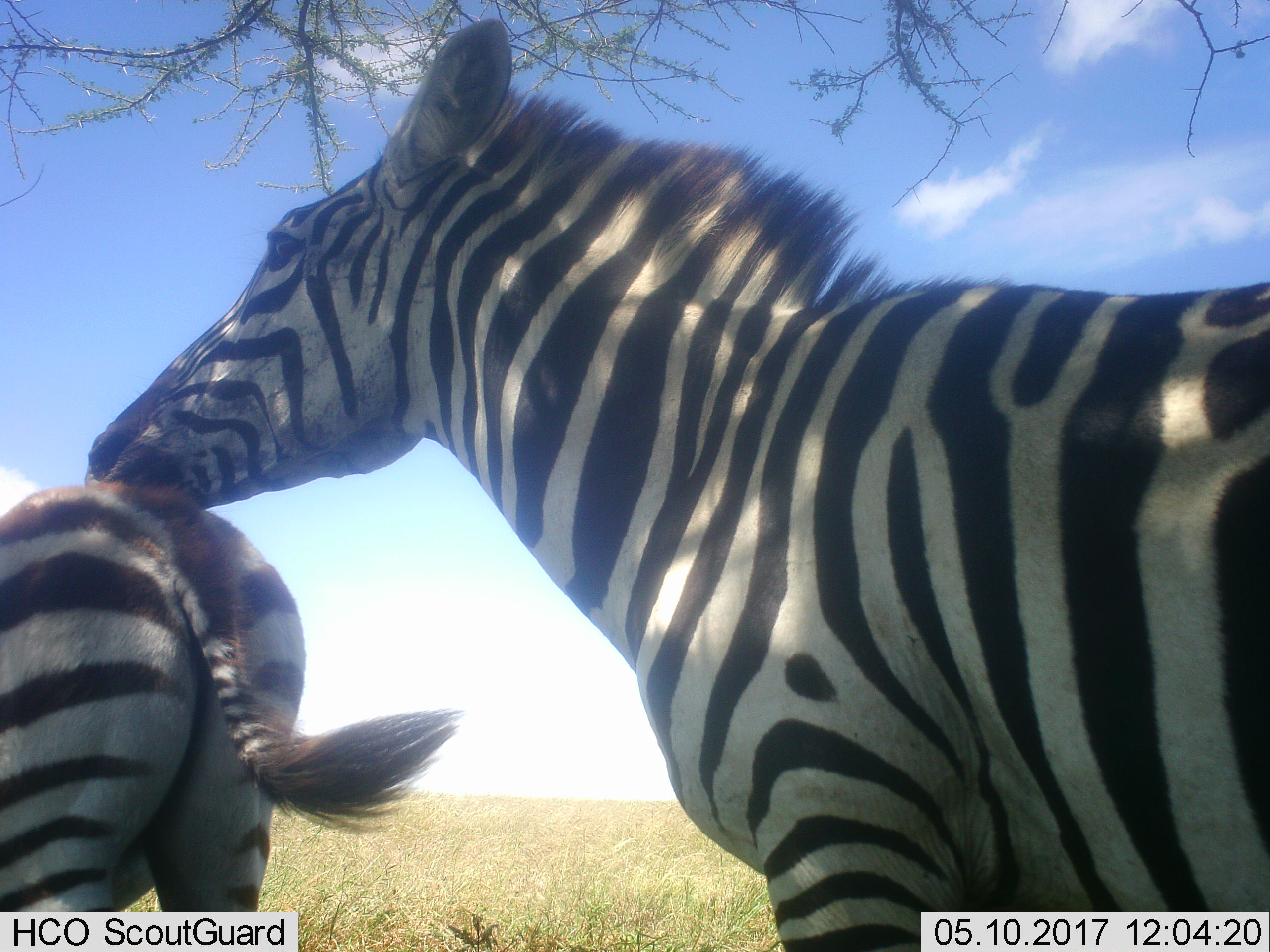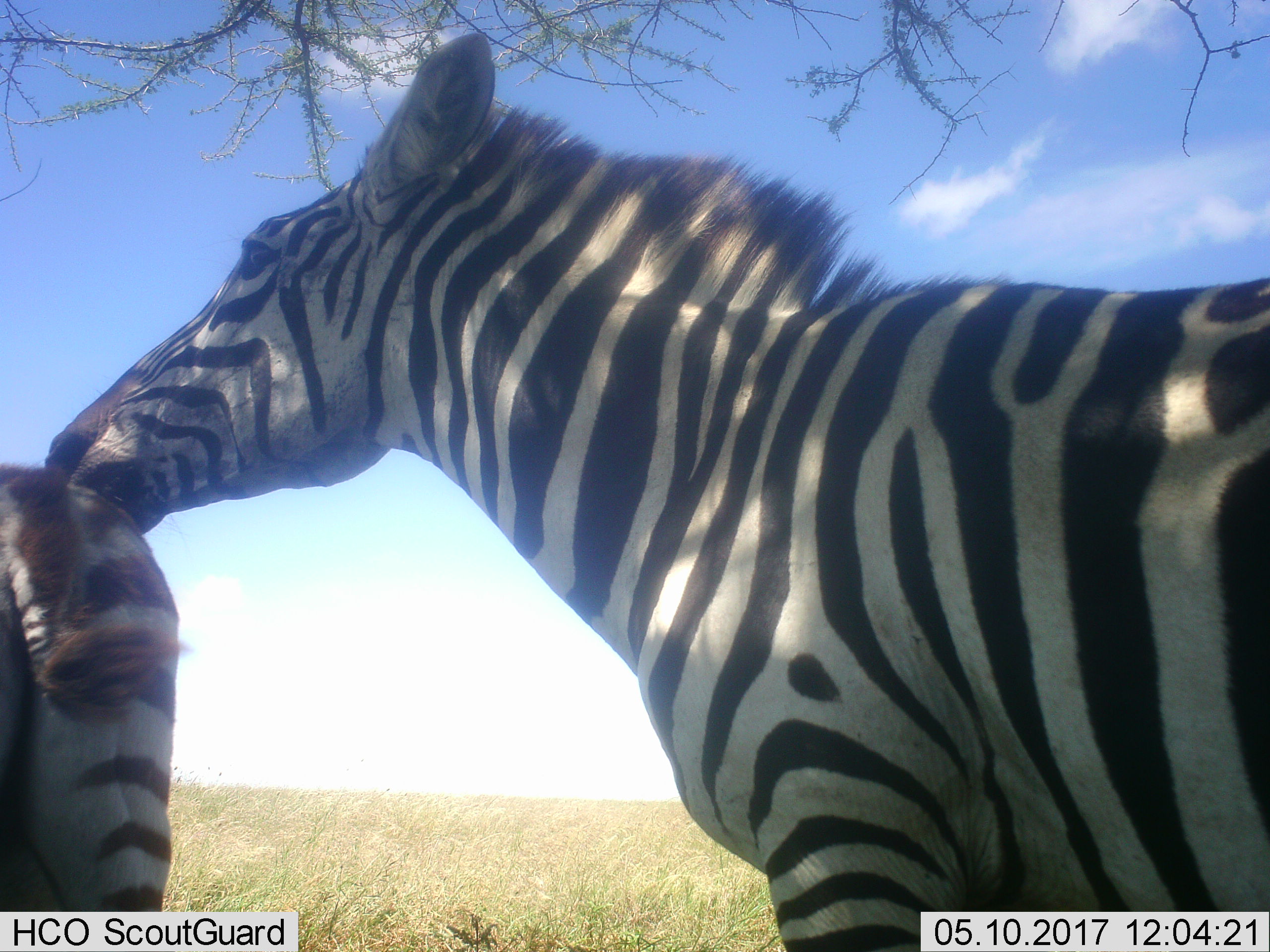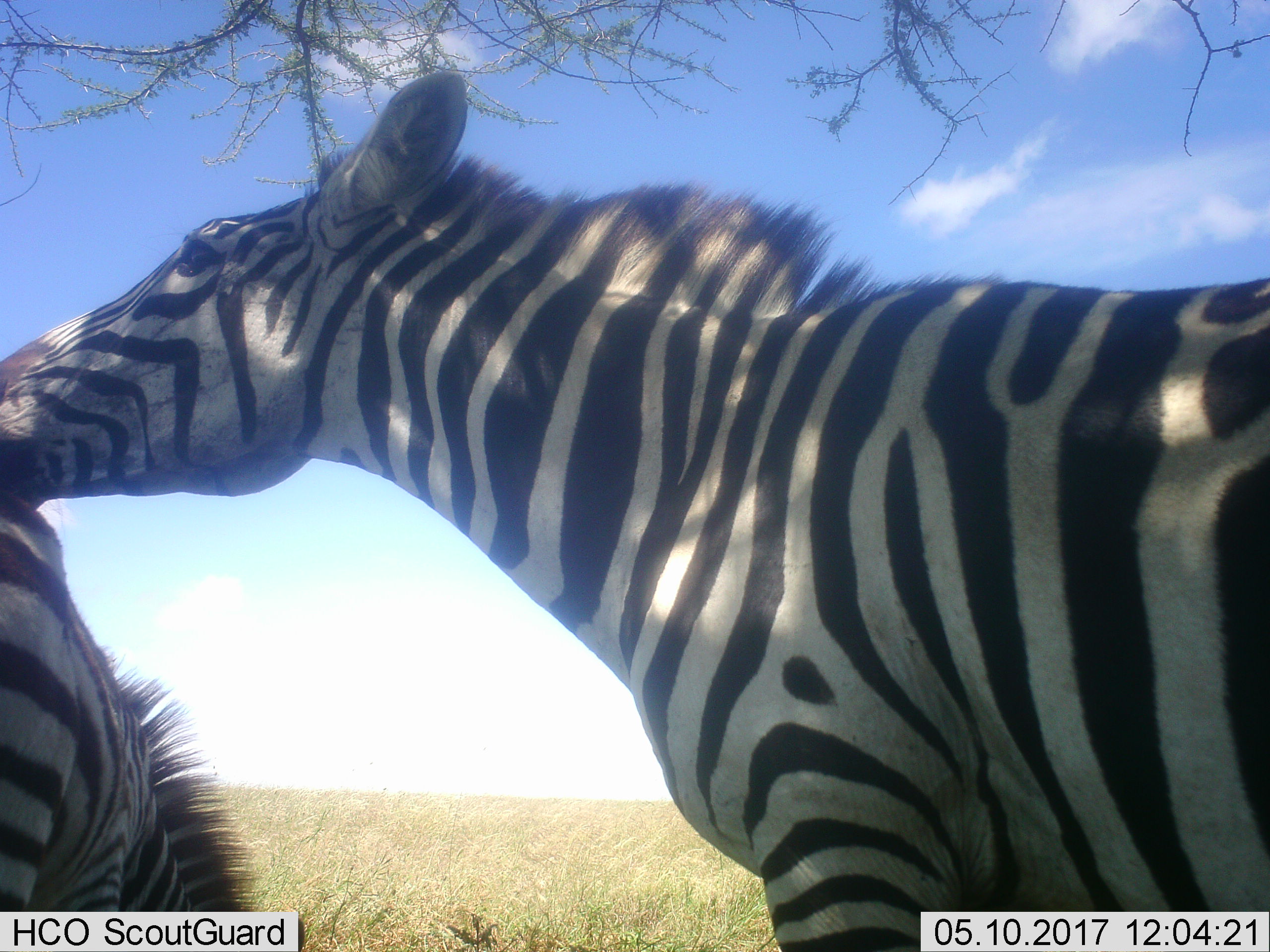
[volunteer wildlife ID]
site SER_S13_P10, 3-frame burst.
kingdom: Animalia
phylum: Chordata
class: Mammalia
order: Perissodactyla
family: Equidae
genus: Equus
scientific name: Equus quagga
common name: plains zebra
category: zebraplains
Zebraplains (plains zebra) (Equus quagga), count 2. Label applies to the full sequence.